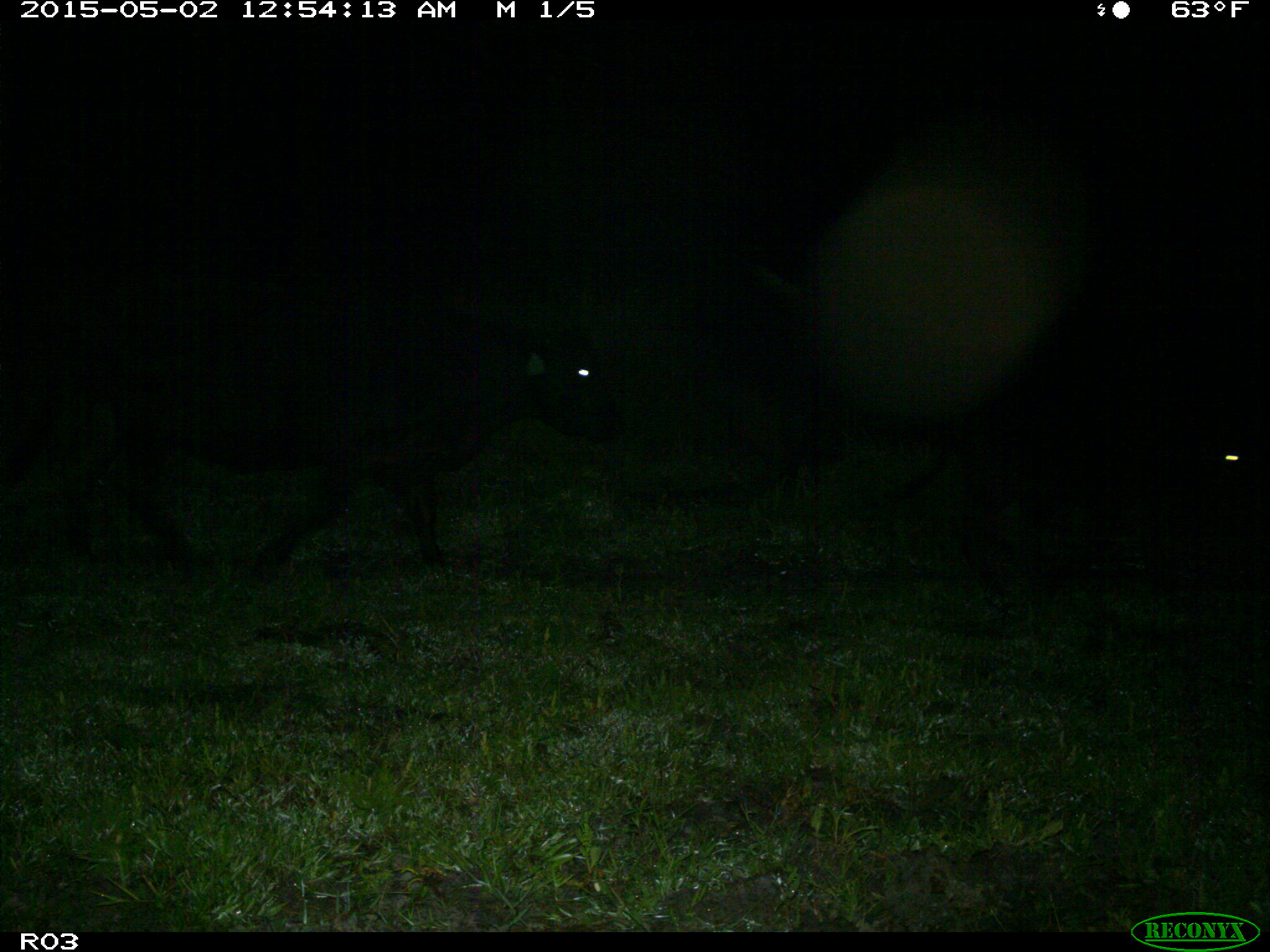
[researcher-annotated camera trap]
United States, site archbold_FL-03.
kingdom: Animalia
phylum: Chordata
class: Mammalia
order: Artiodactyla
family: Bovidae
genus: Bos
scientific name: Bos taurus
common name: domestic cow